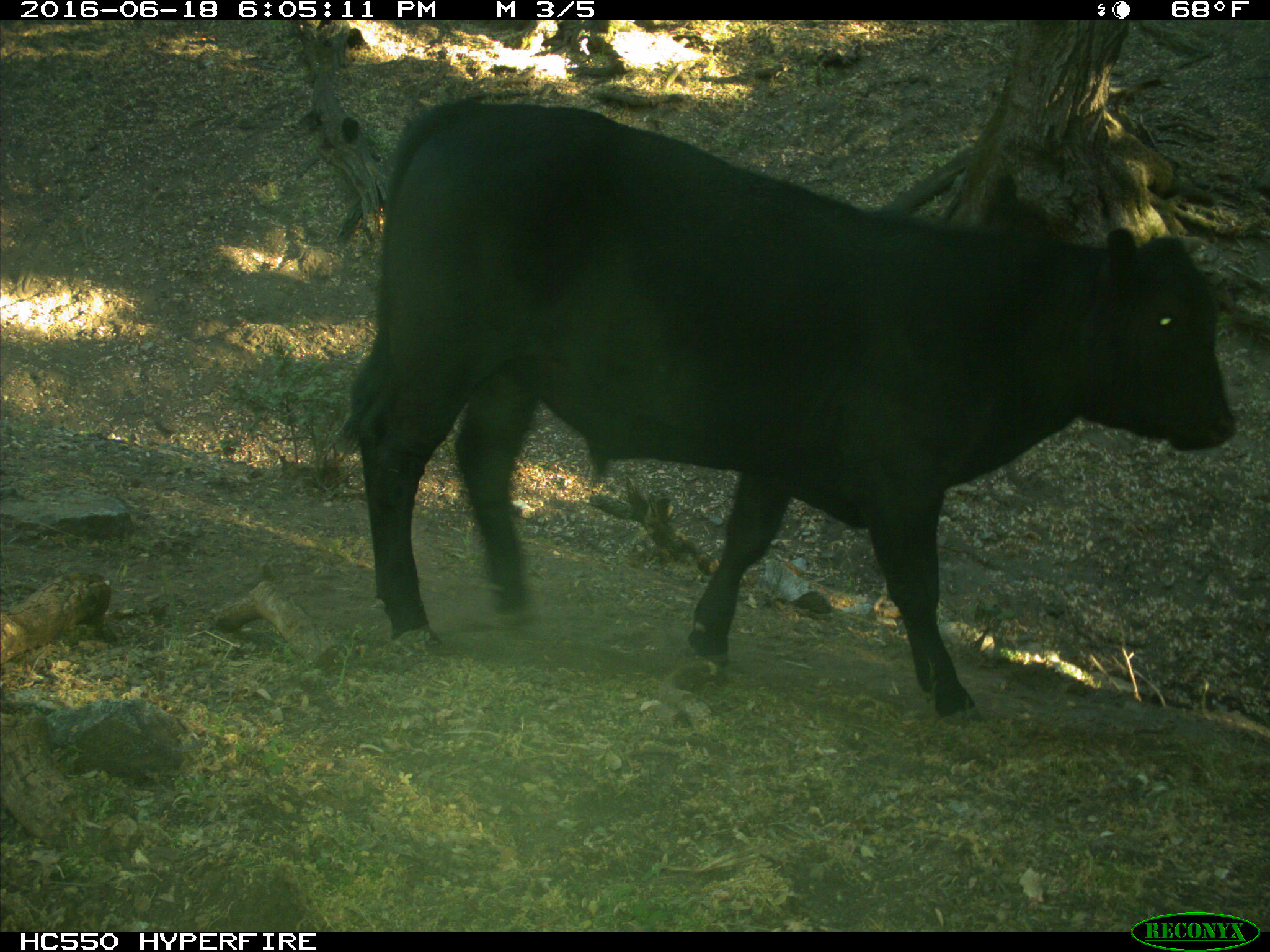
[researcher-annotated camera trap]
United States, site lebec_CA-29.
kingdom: Animalia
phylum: Chordata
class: Mammalia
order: Artiodactyla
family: Bovidae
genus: Bos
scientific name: Bos taurus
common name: domestic cow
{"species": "Bos taurus (domestic cow)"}